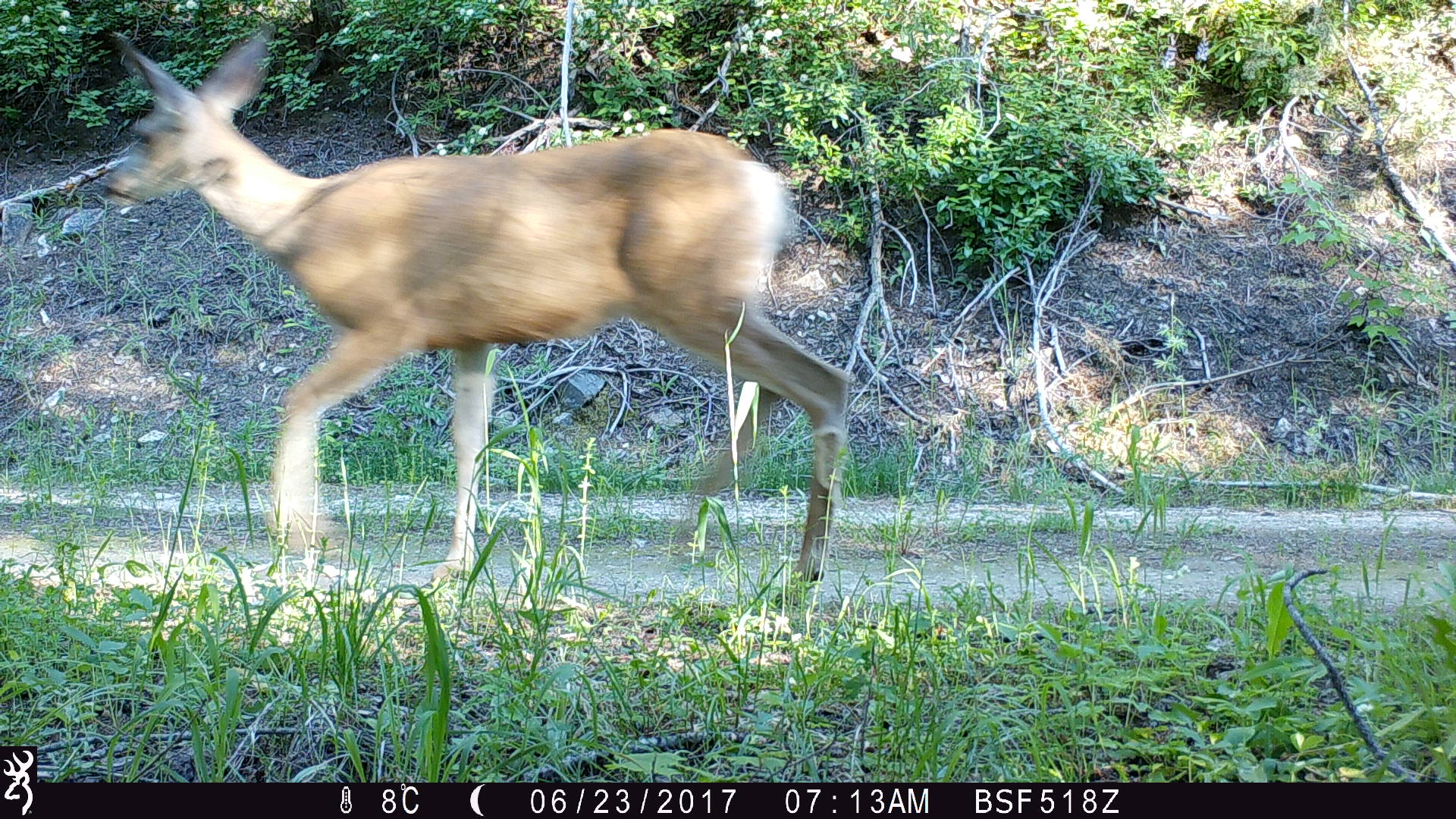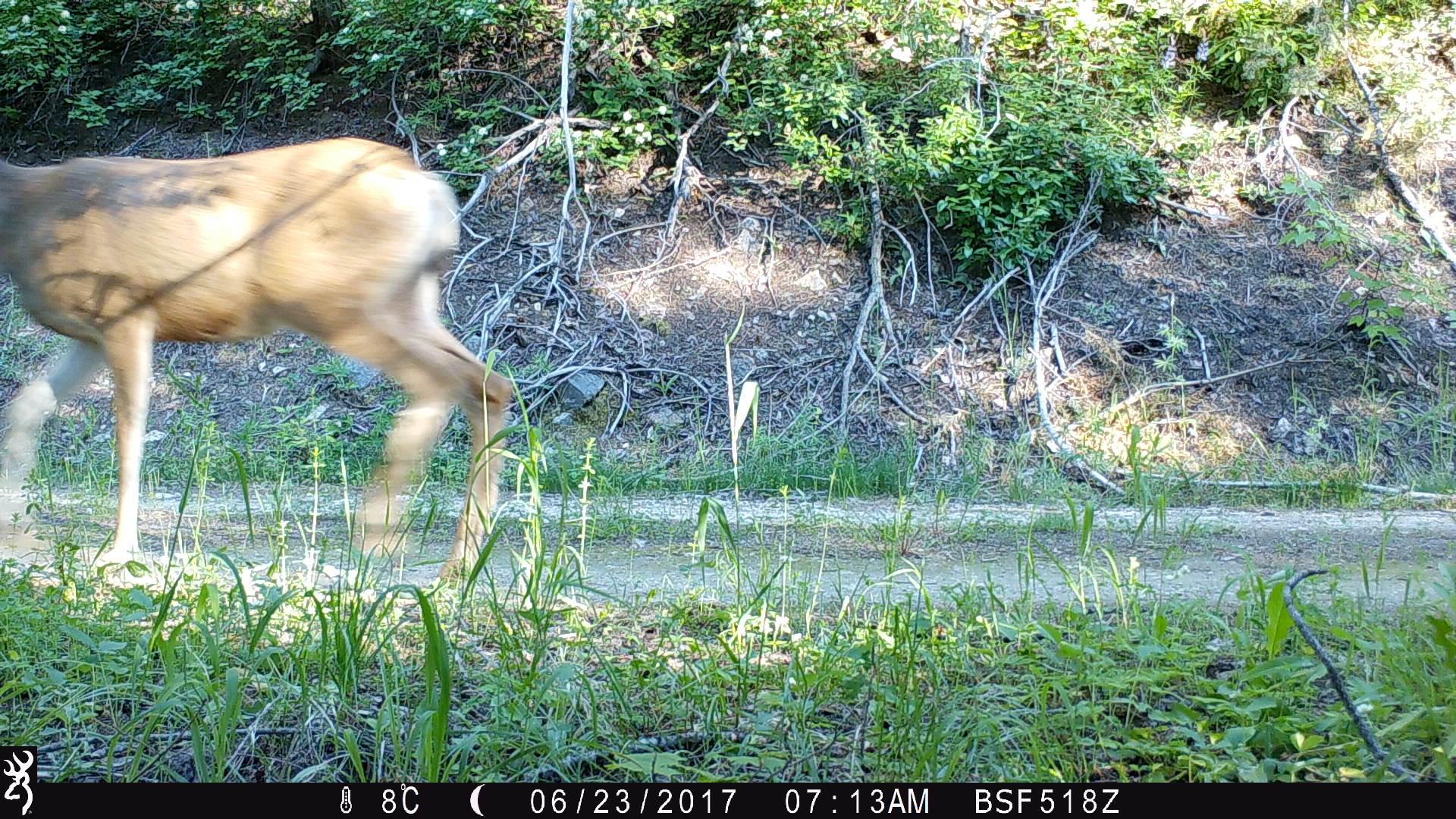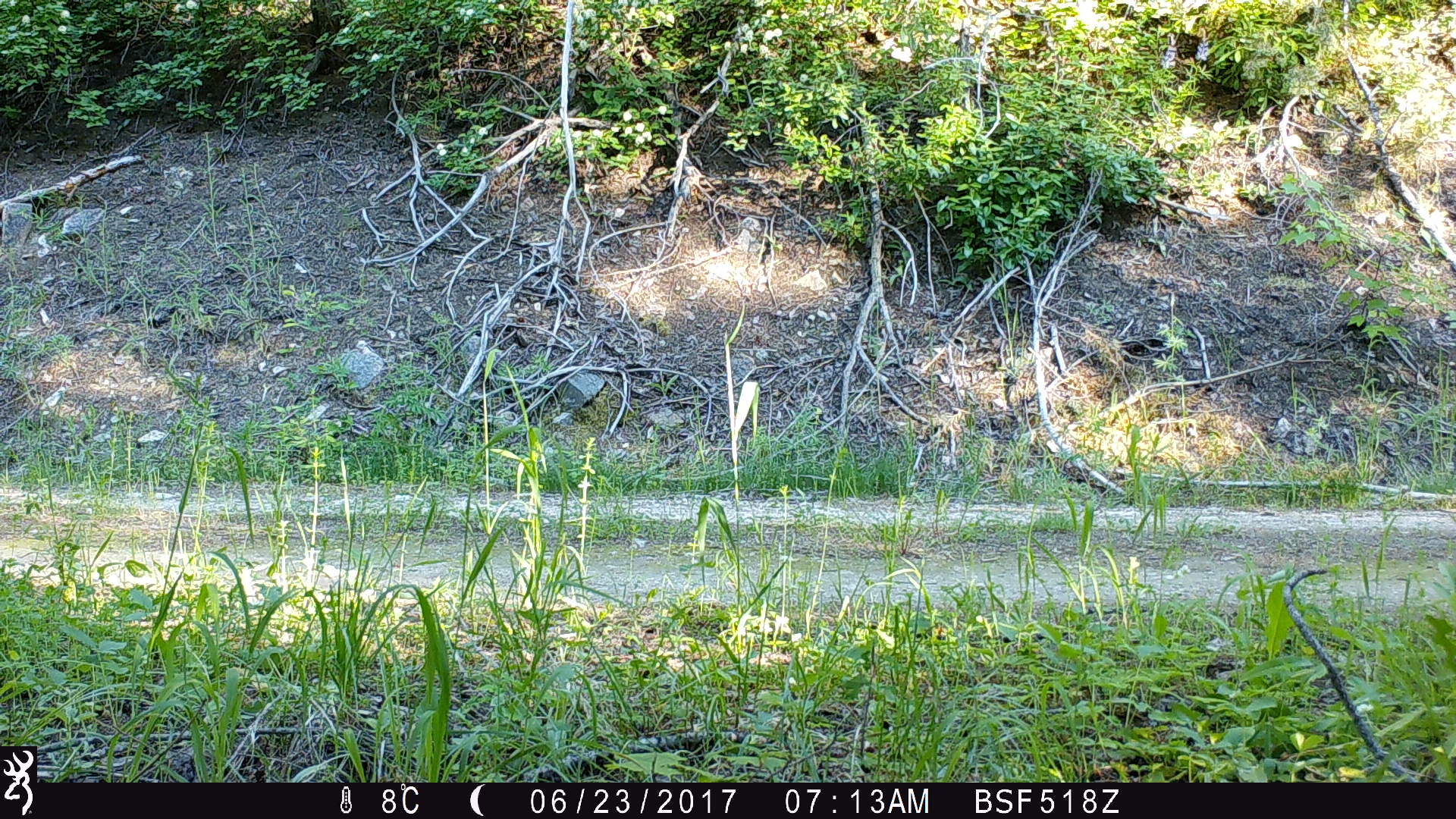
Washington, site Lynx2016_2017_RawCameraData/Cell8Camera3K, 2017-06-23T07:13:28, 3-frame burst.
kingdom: Animalia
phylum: Chordata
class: Mammalia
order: Artiodactyla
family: Cervidae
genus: Odocoileus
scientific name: Odocoileus hemionus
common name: mule deer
Odocoileus hemionus (mule deer). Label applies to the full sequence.